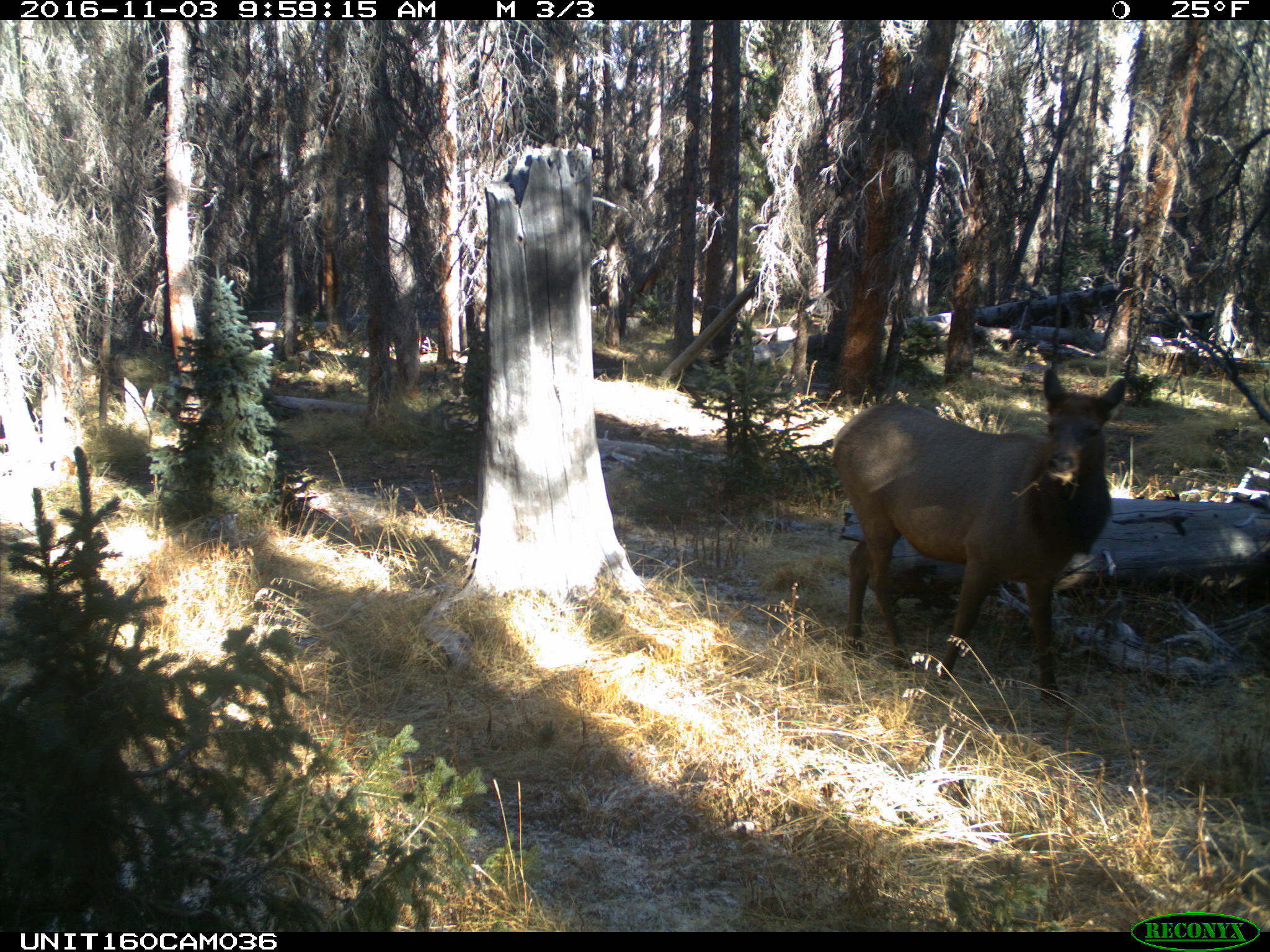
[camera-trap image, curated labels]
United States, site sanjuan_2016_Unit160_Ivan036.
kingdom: Animalia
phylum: Chordata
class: Mammalia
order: Artiodactyla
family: Cervidae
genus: Cervus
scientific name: Cervus elaphus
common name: red deer